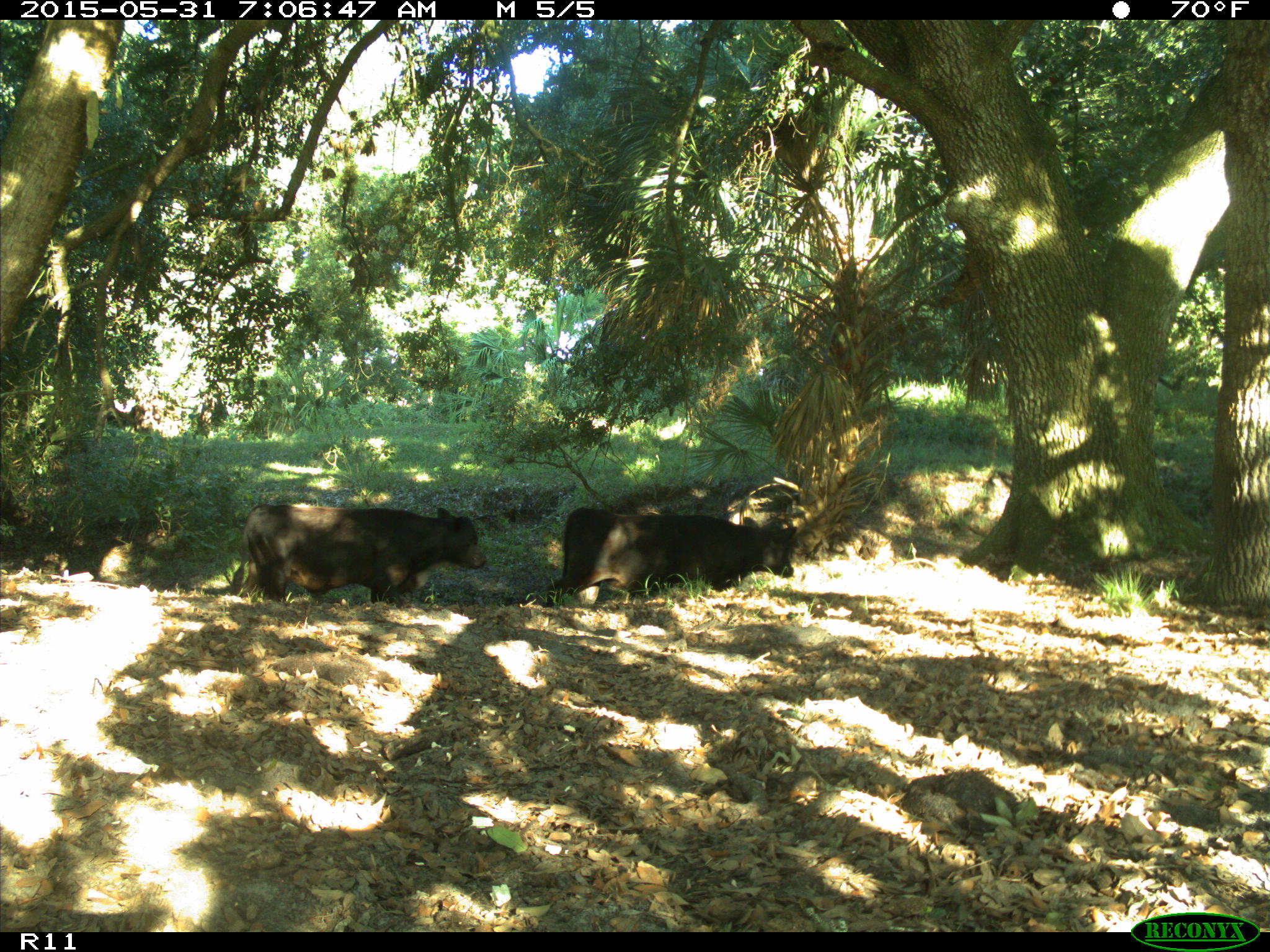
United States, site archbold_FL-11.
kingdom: Animalia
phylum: Chordata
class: Mammalia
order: Artiodactyla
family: Bovidae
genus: Bos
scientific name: Bos taurus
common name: domestic cow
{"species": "Bos taurus (domestic cow)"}